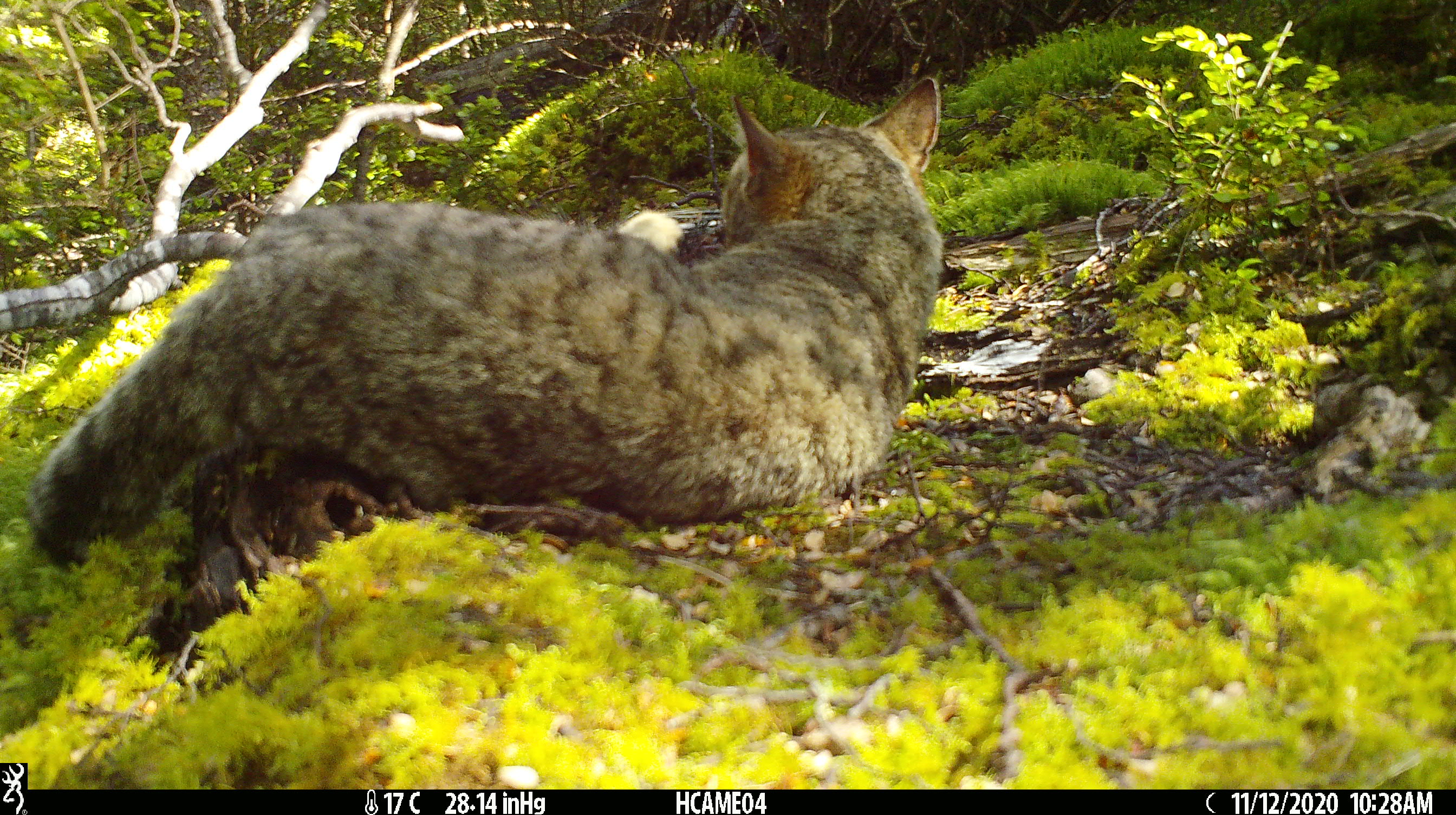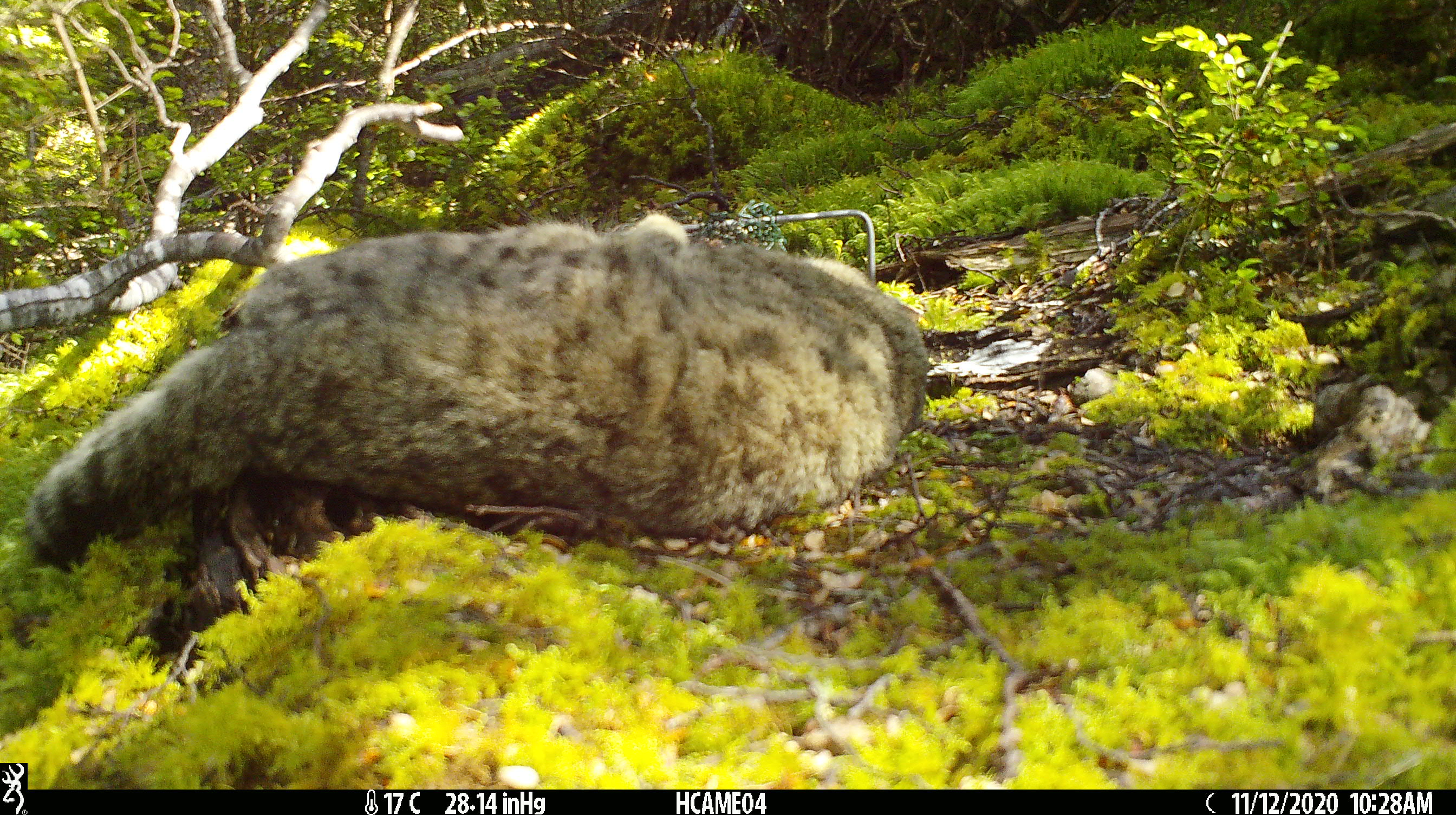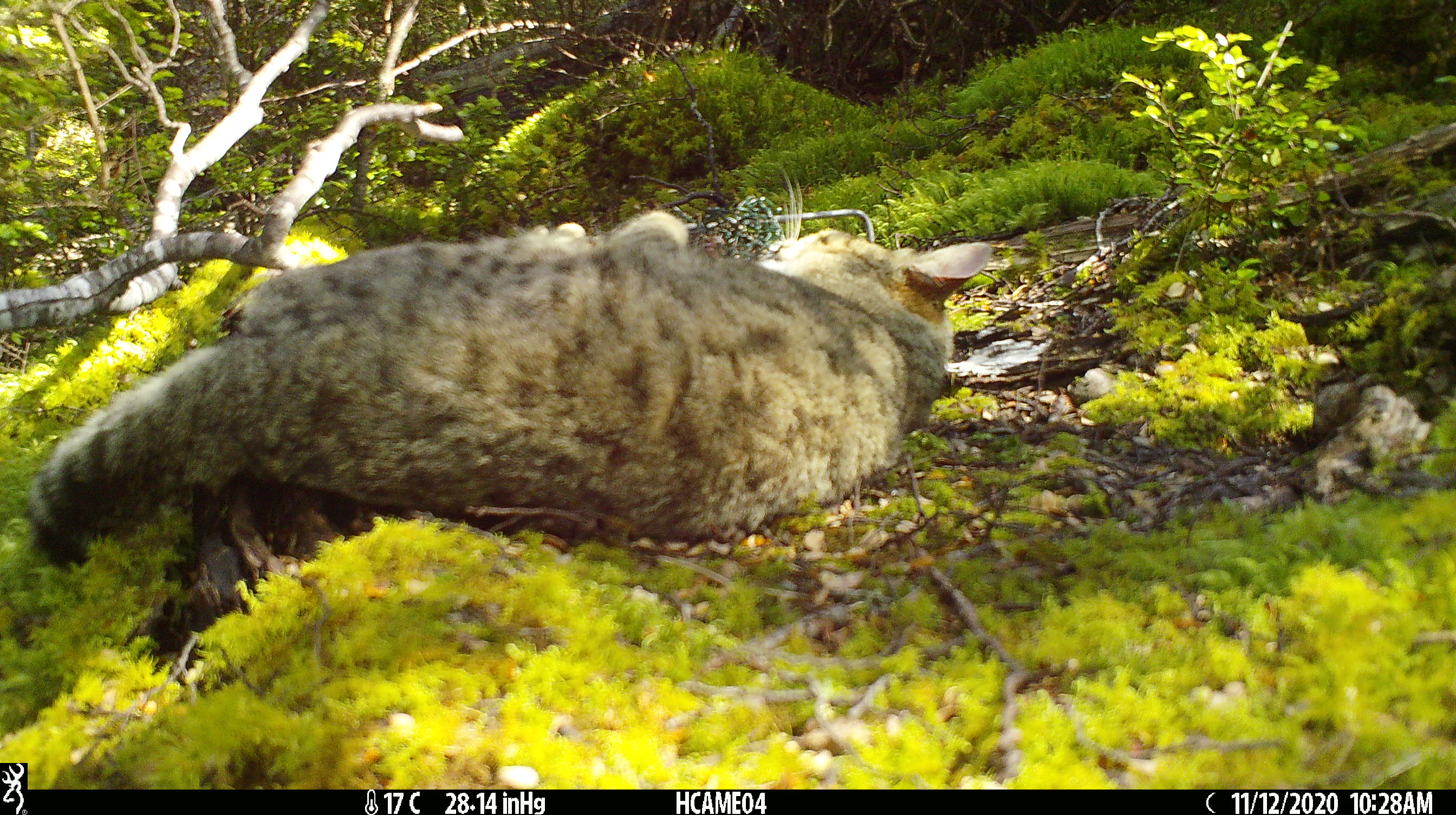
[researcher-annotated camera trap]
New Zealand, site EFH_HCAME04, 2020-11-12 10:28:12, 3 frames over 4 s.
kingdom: Animalia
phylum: Chordata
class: Mammalia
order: Carnivora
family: Felidae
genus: Felis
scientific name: Felis catus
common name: domestic cat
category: cat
Cat (domestic cat) (Felis catus).